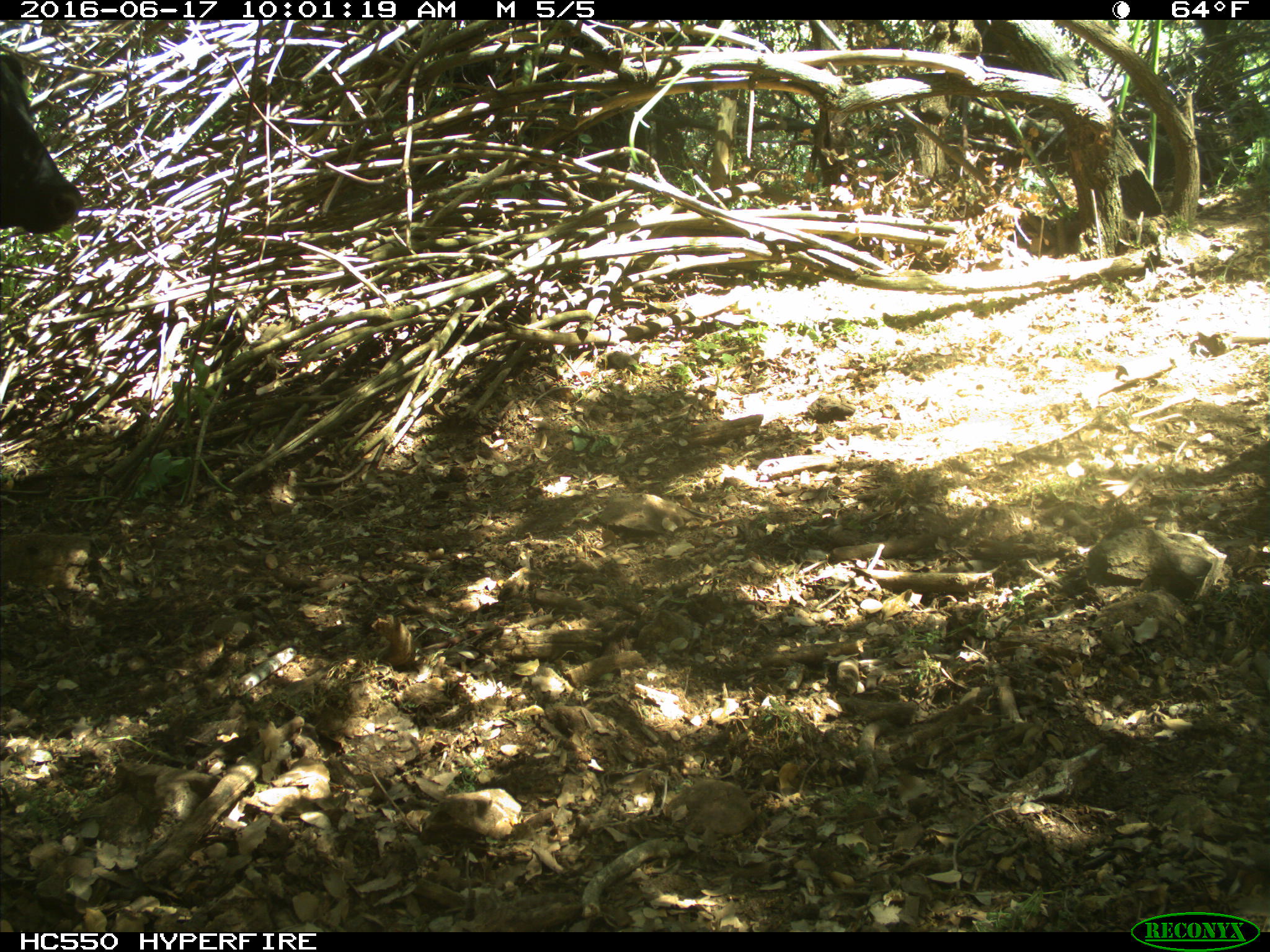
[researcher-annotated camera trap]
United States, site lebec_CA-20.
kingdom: Animalia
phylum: Chordata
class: Mammalia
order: Artiodactyla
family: Bovidae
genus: Bos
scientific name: Bos taurus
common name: domestic cow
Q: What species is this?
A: Bos taurus (domestic cow).